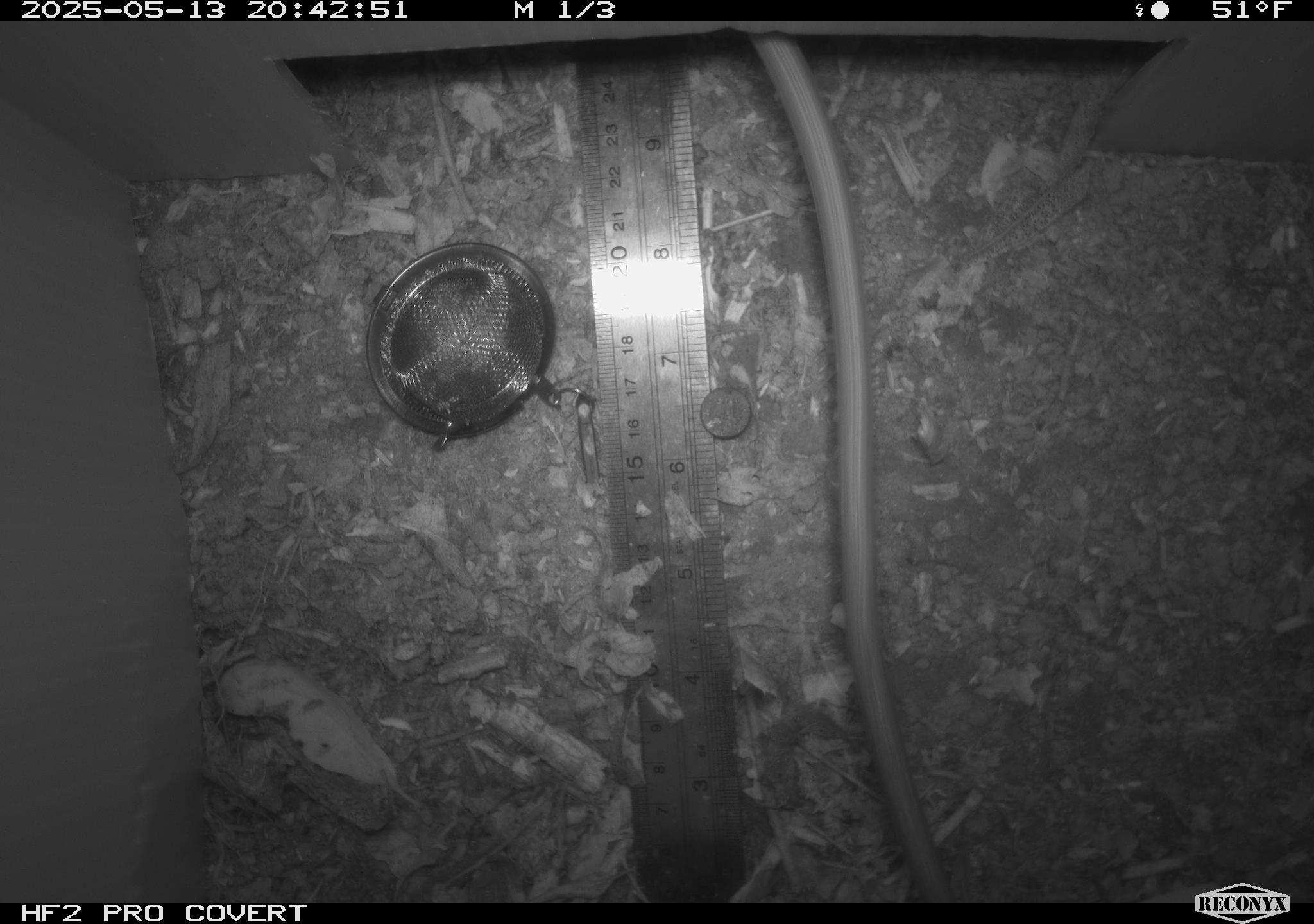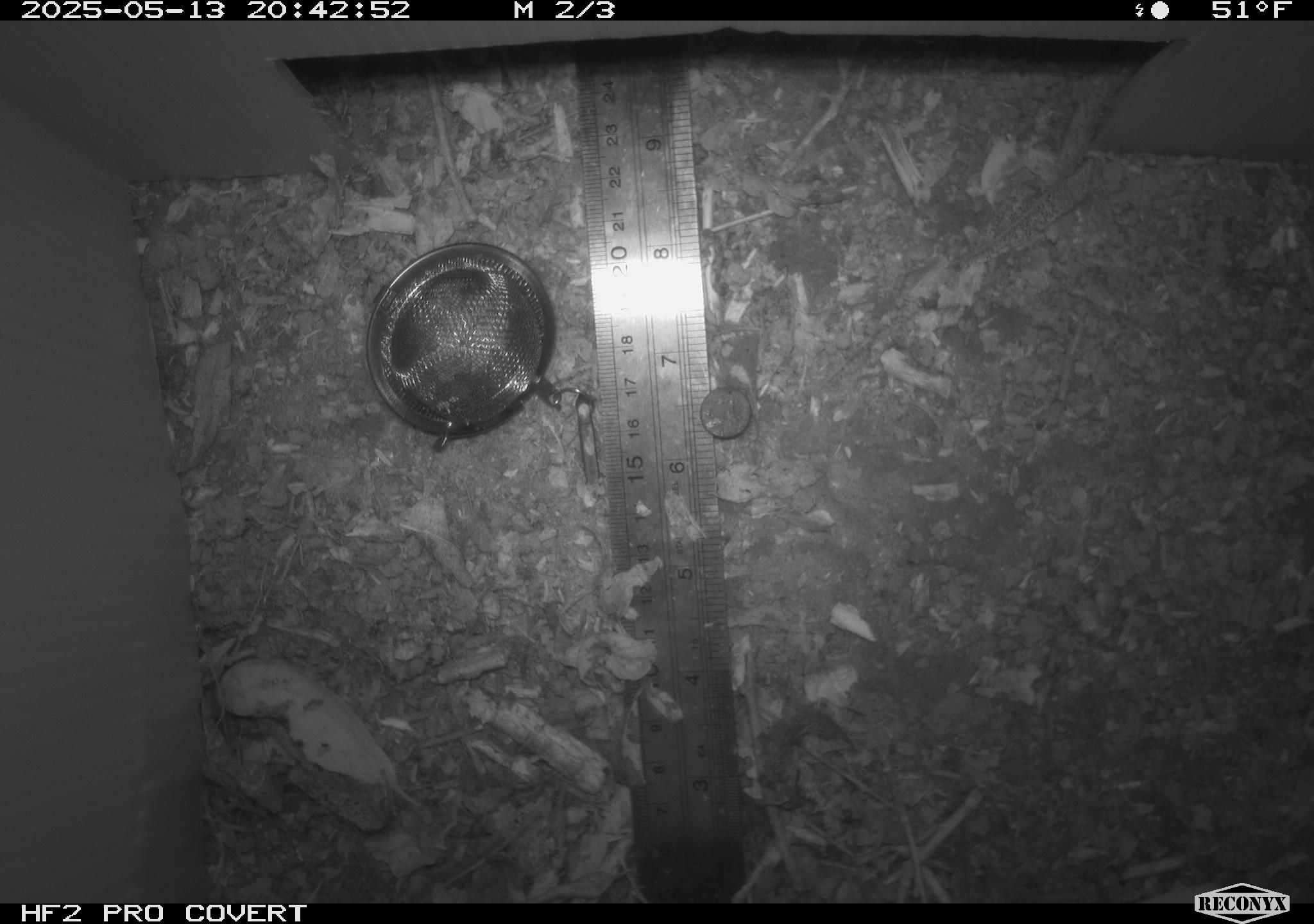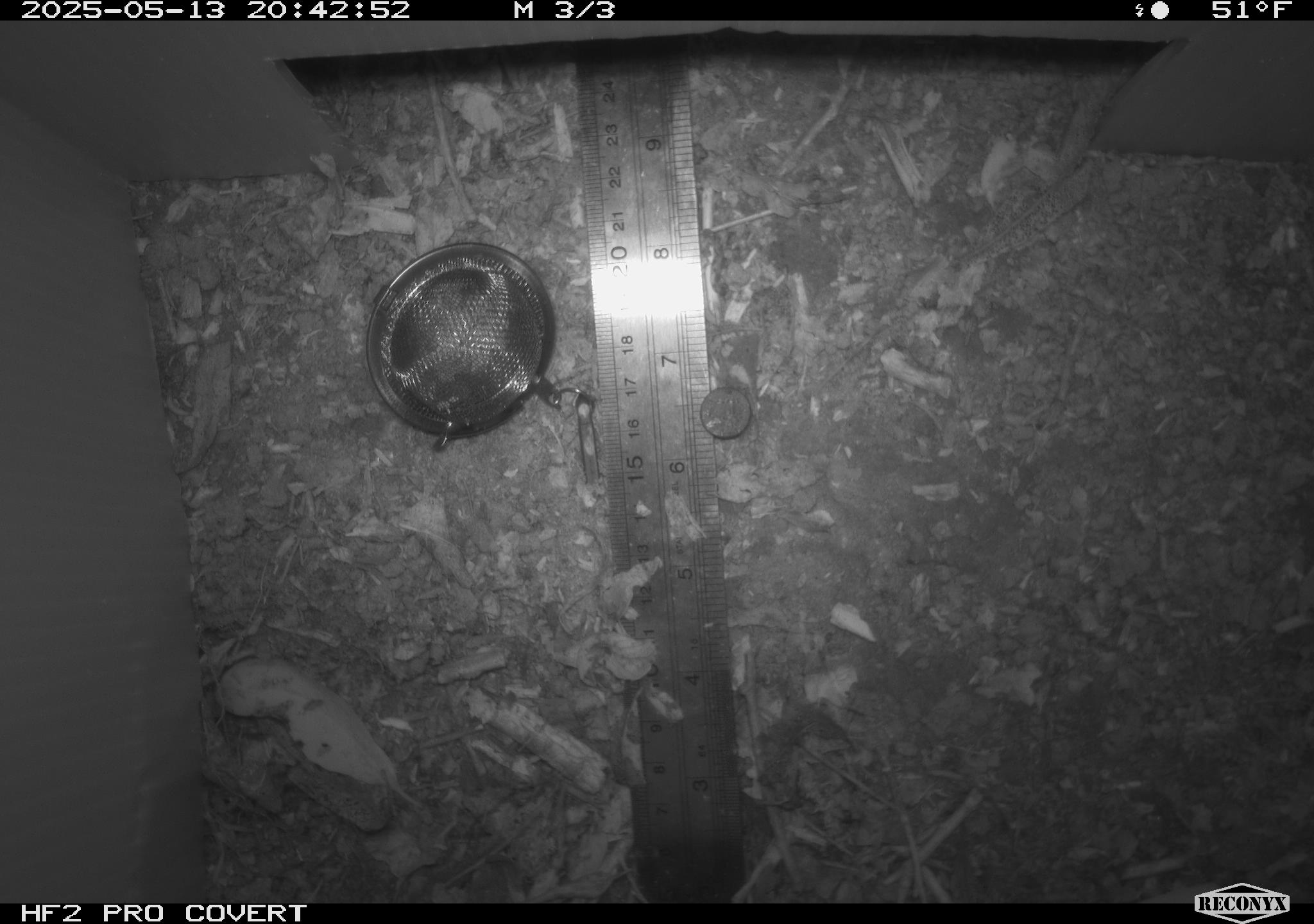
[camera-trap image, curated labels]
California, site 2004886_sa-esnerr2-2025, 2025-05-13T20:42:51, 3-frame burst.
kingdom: Animalia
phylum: Chordata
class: Mammalia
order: Rodentia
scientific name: Rodentia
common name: rodent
Rodent (Rodentia).